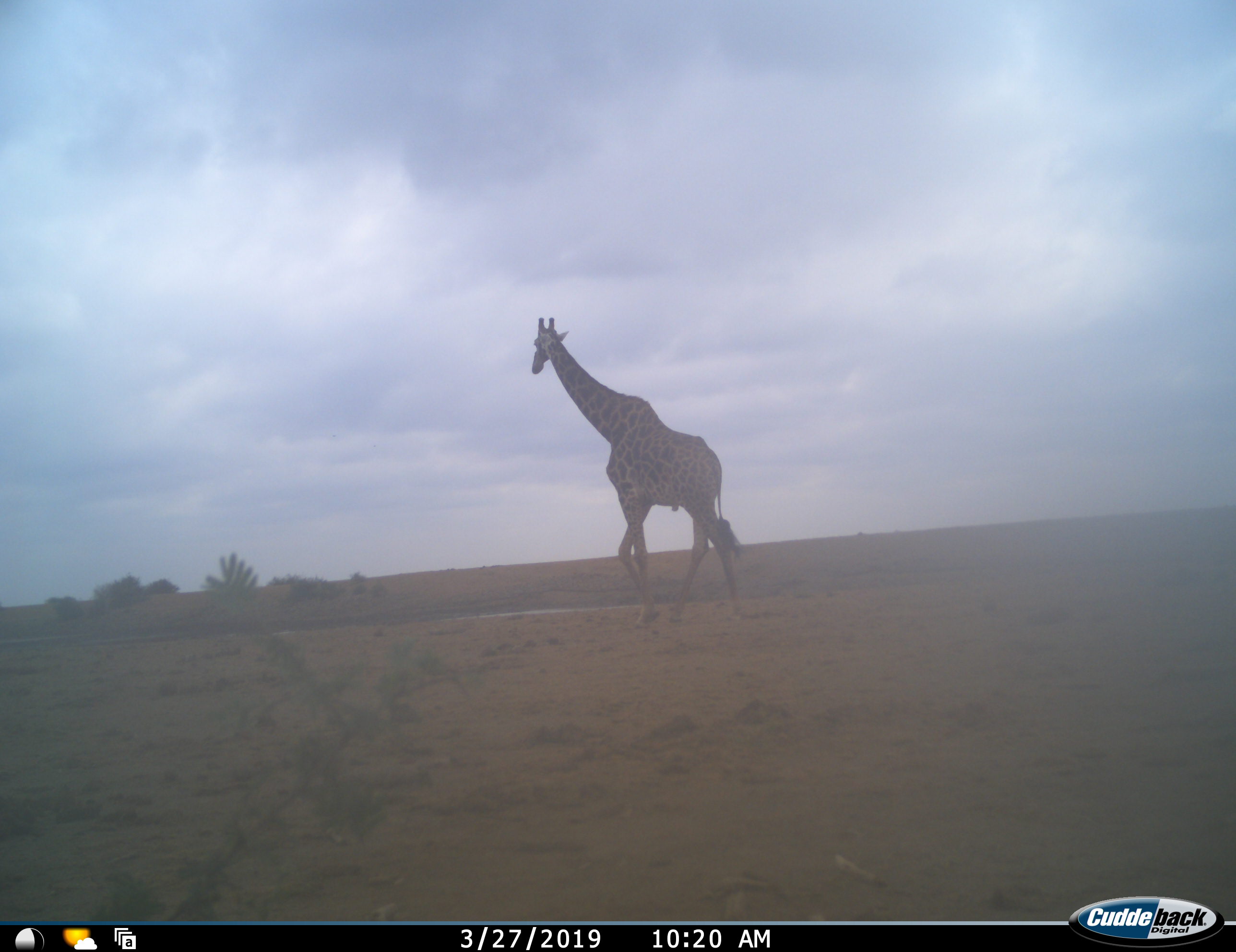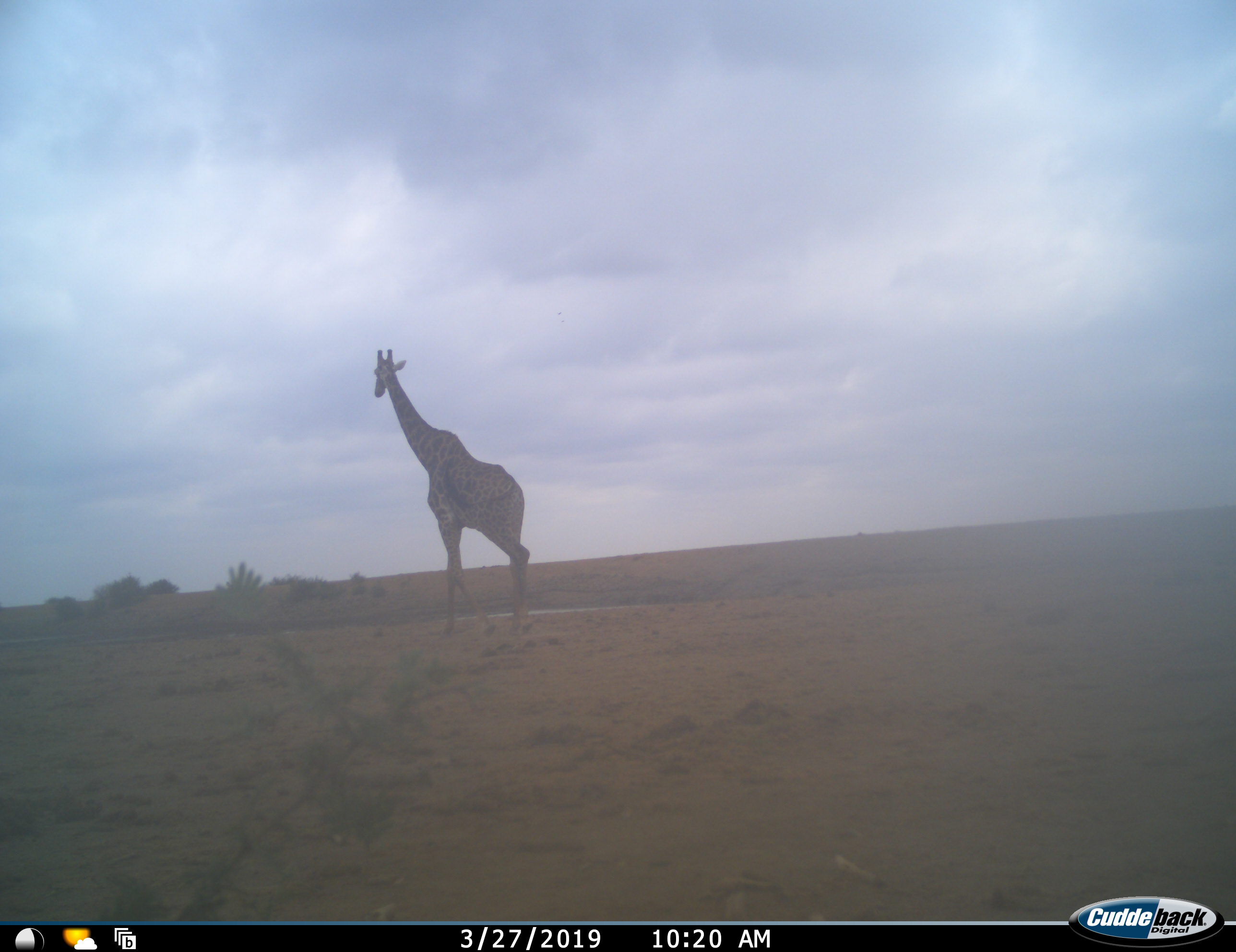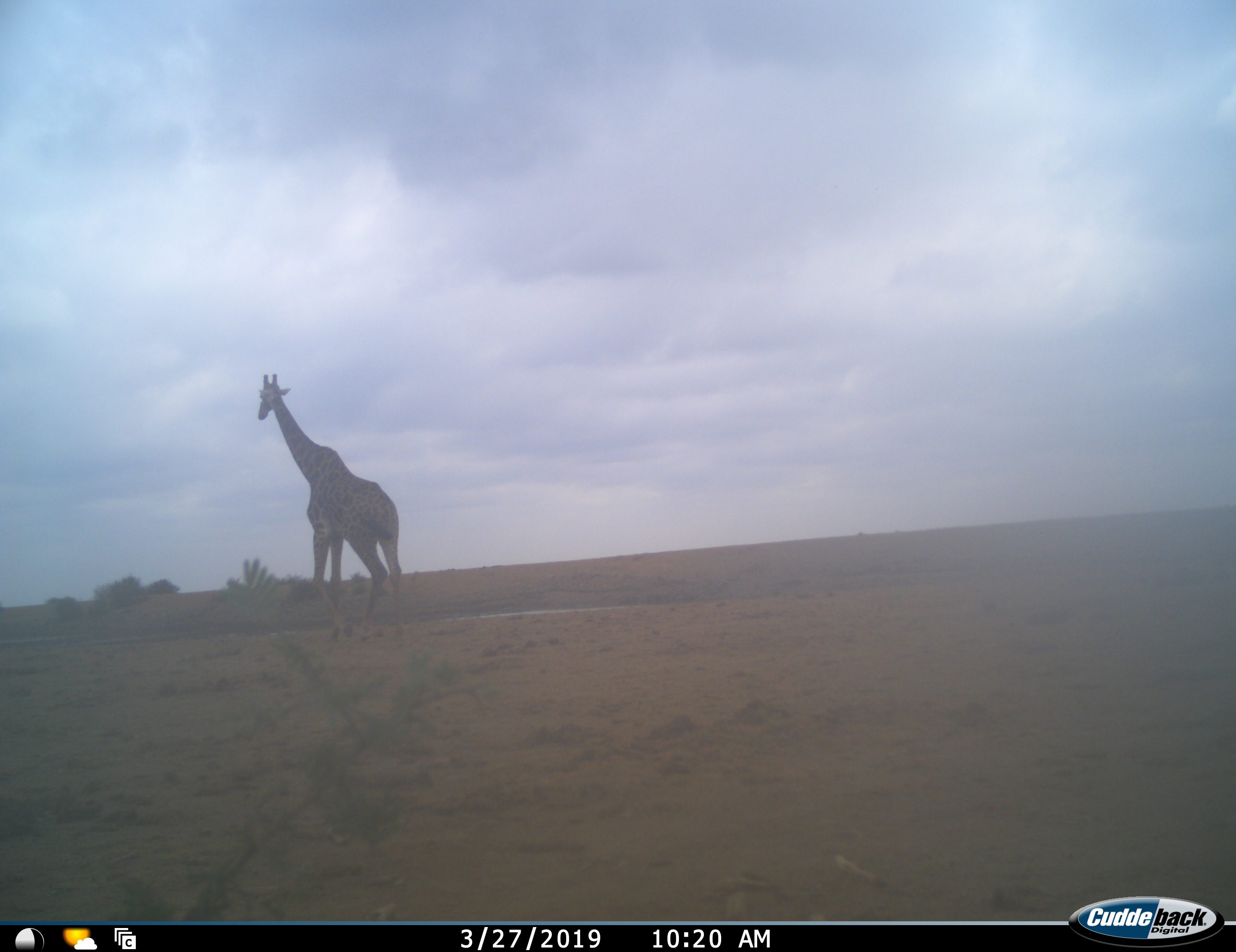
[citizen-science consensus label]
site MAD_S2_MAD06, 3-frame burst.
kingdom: Animalia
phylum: Chordata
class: Mammalia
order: Artiodactyla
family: Giraffidae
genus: Giraffa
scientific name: Giraffa camelopardalis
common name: giraffe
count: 1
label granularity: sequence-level